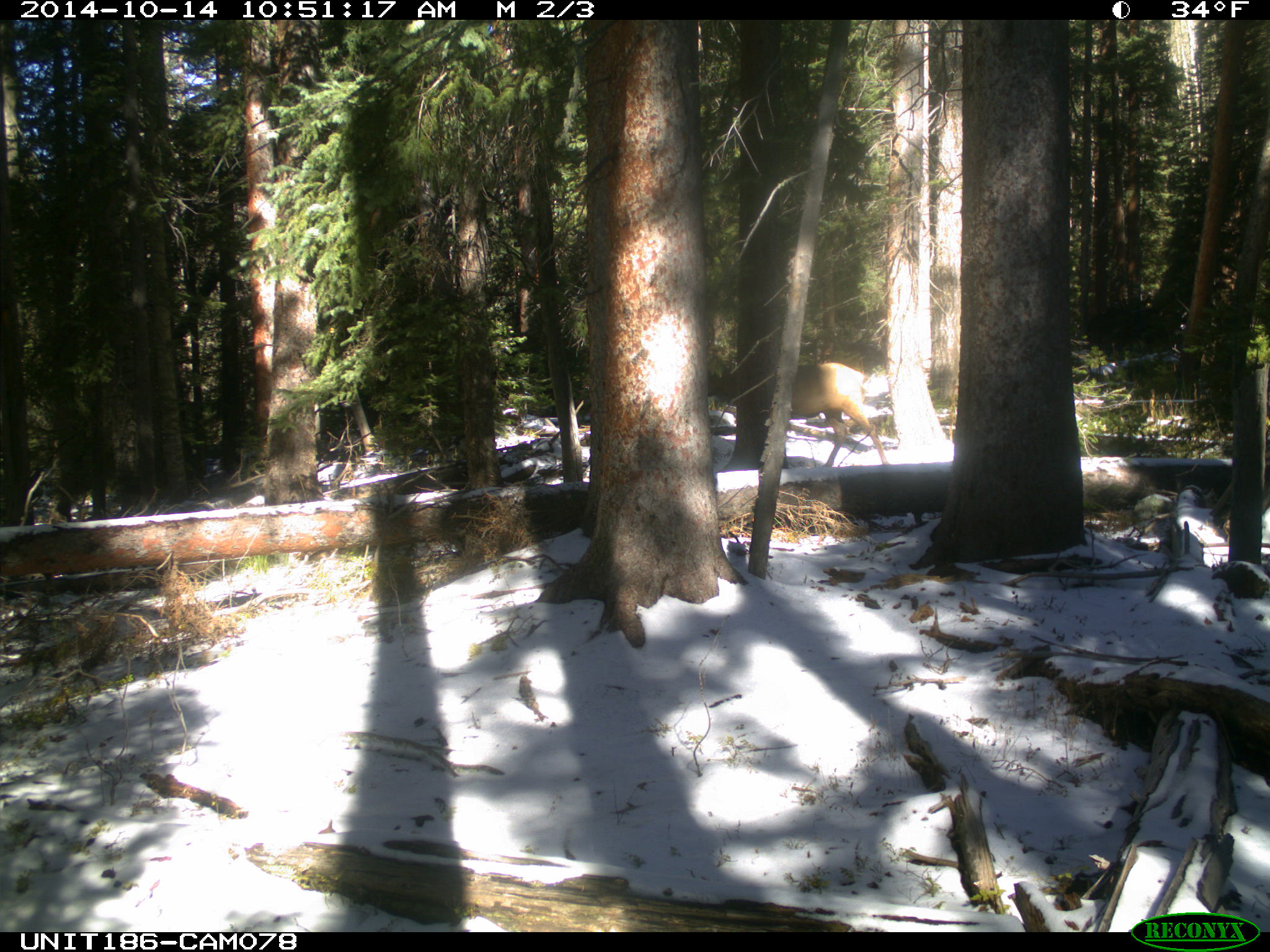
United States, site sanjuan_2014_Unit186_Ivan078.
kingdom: Animalia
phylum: Chordata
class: Mammalia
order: Artiodactyla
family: Cervidae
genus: Cervus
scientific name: Cervus elaphus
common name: red deer